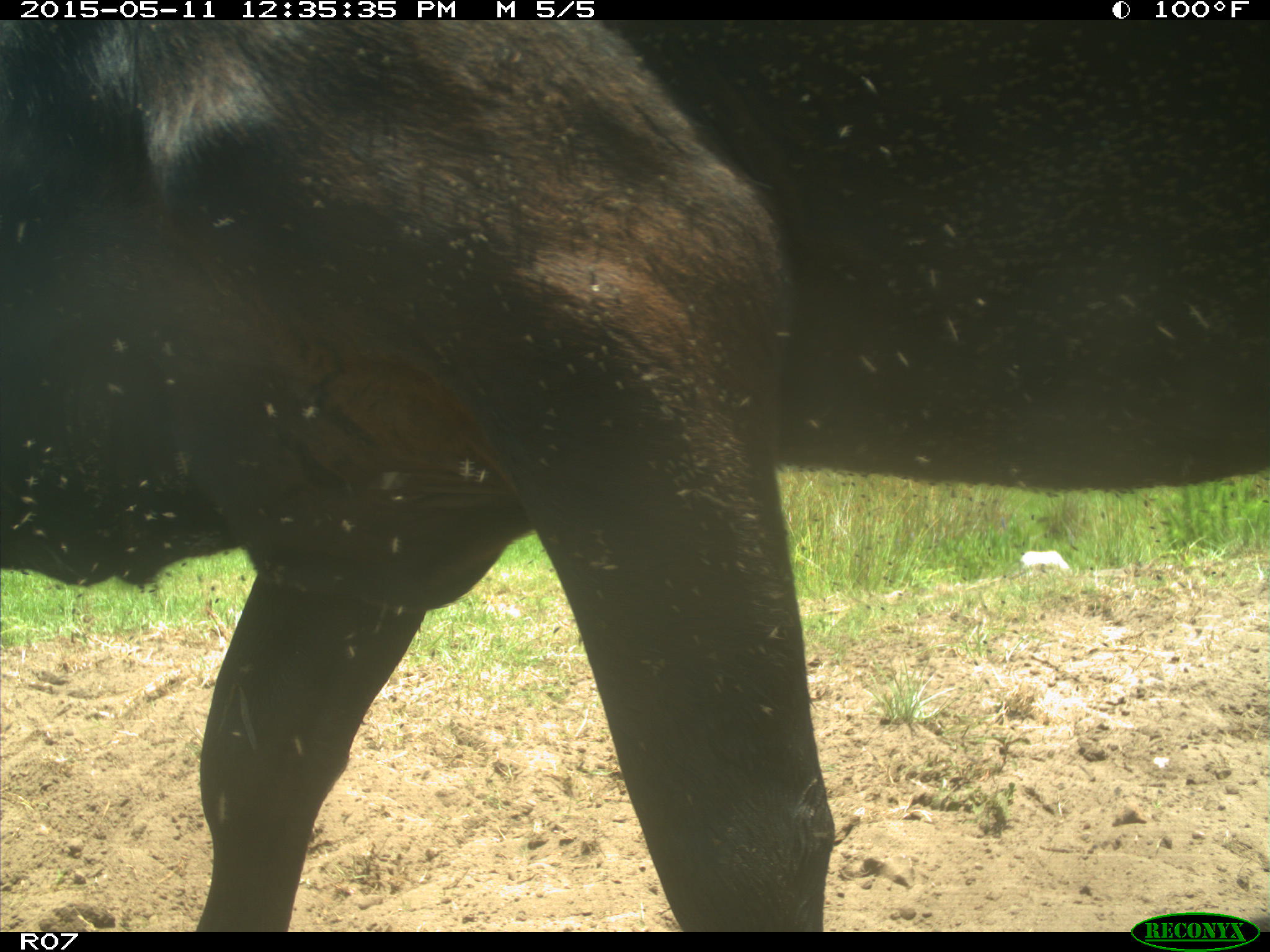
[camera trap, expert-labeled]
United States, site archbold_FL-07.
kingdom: Animalia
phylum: Chordata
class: Mammalia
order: Artiodactyla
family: Bovidae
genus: Bos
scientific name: Bos taurus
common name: domestic cow